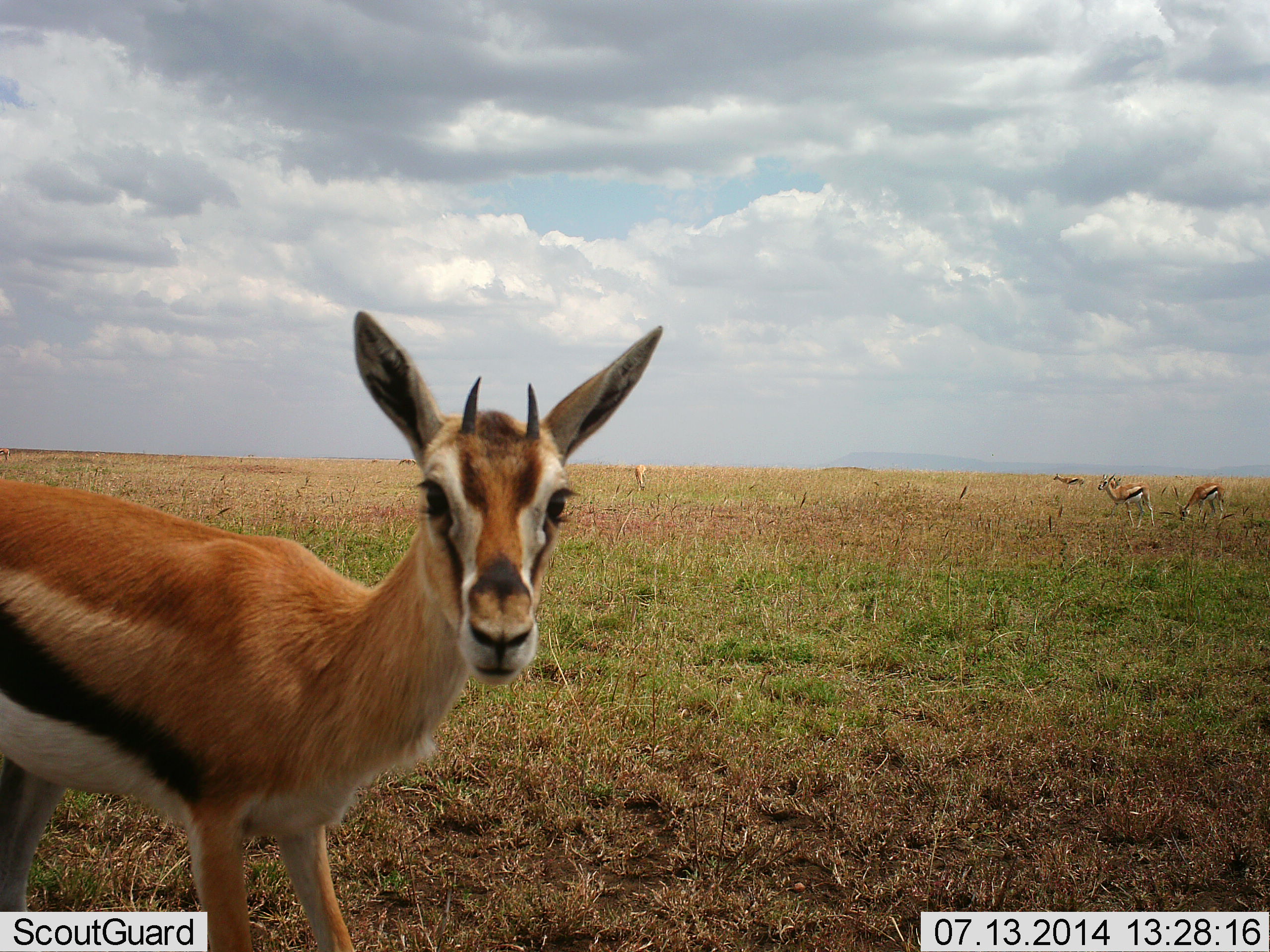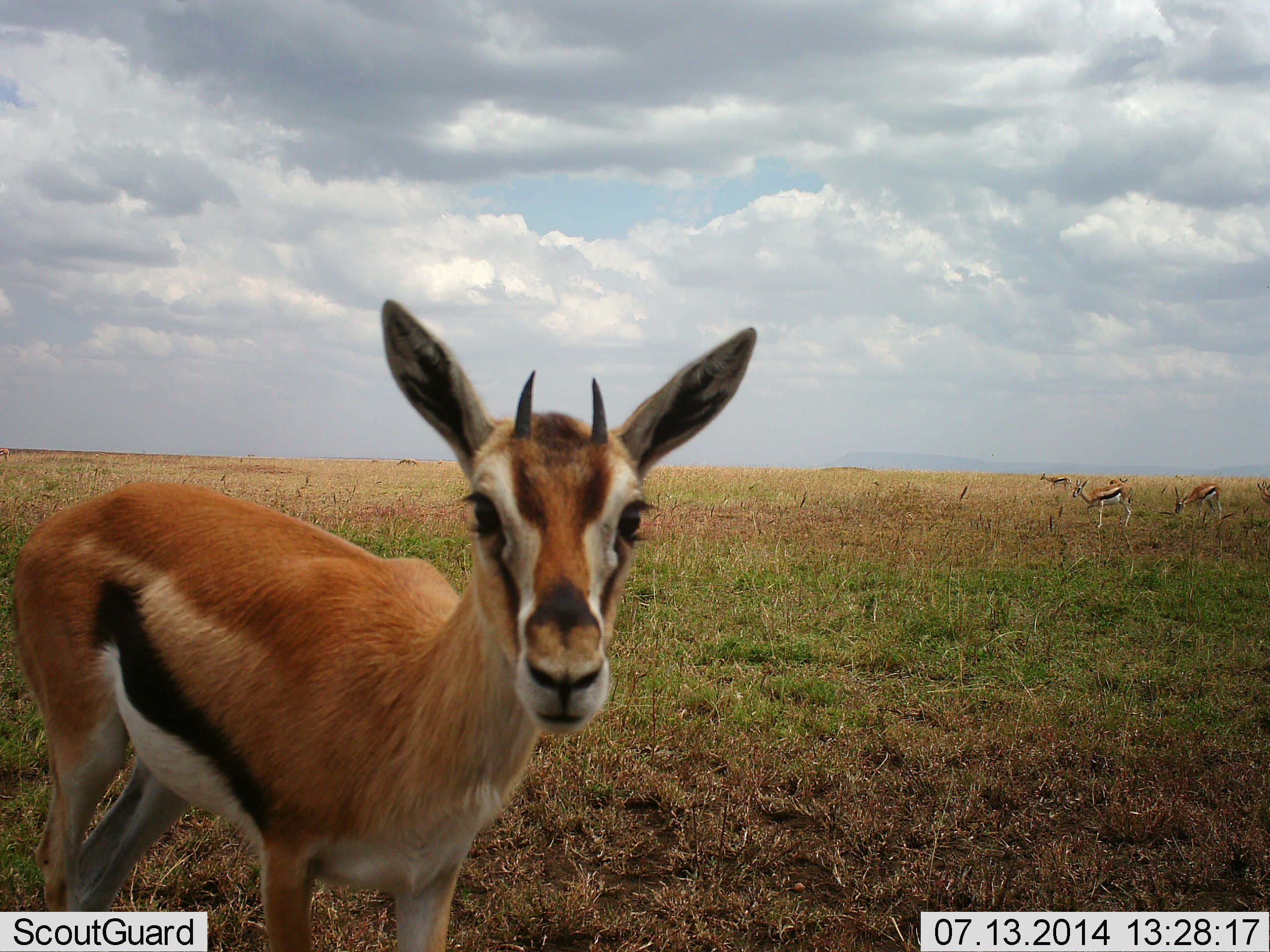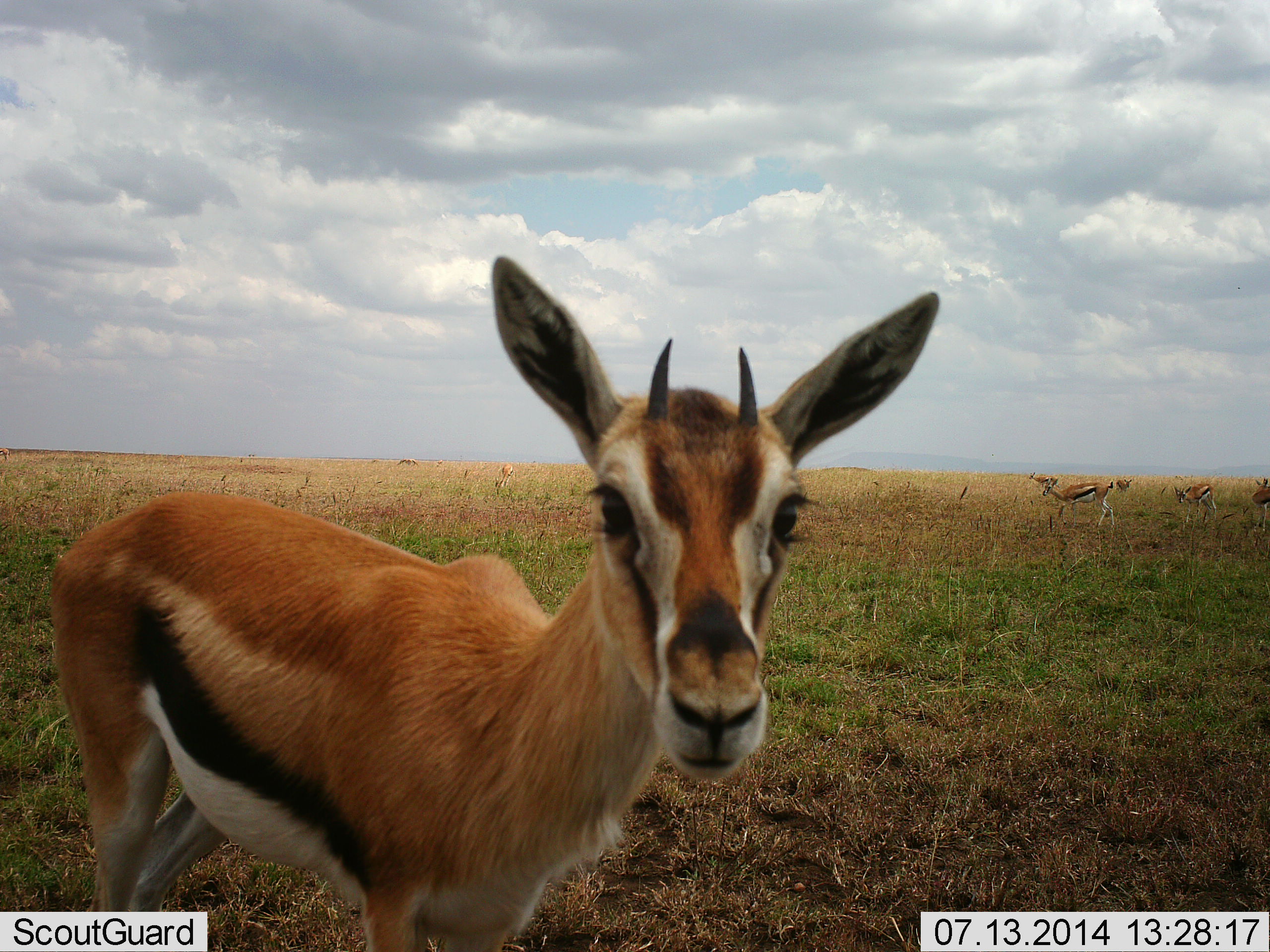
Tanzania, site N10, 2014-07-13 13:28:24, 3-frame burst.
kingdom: Animalia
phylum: Chordata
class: Mammalia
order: Artiodactyla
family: Bovidae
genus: Eudorcas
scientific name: Eudorcas thomsonii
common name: thomson's gazelle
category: gazellethomsons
Gazellethomsons (thomson's gazelle) (Eudorcas thomsonii), count 7. Behavior (volunteer vote fractions): standing 60%, resting 0%, moving 60%, interacting 10%. Young present (vote fraction): 10%. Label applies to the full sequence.